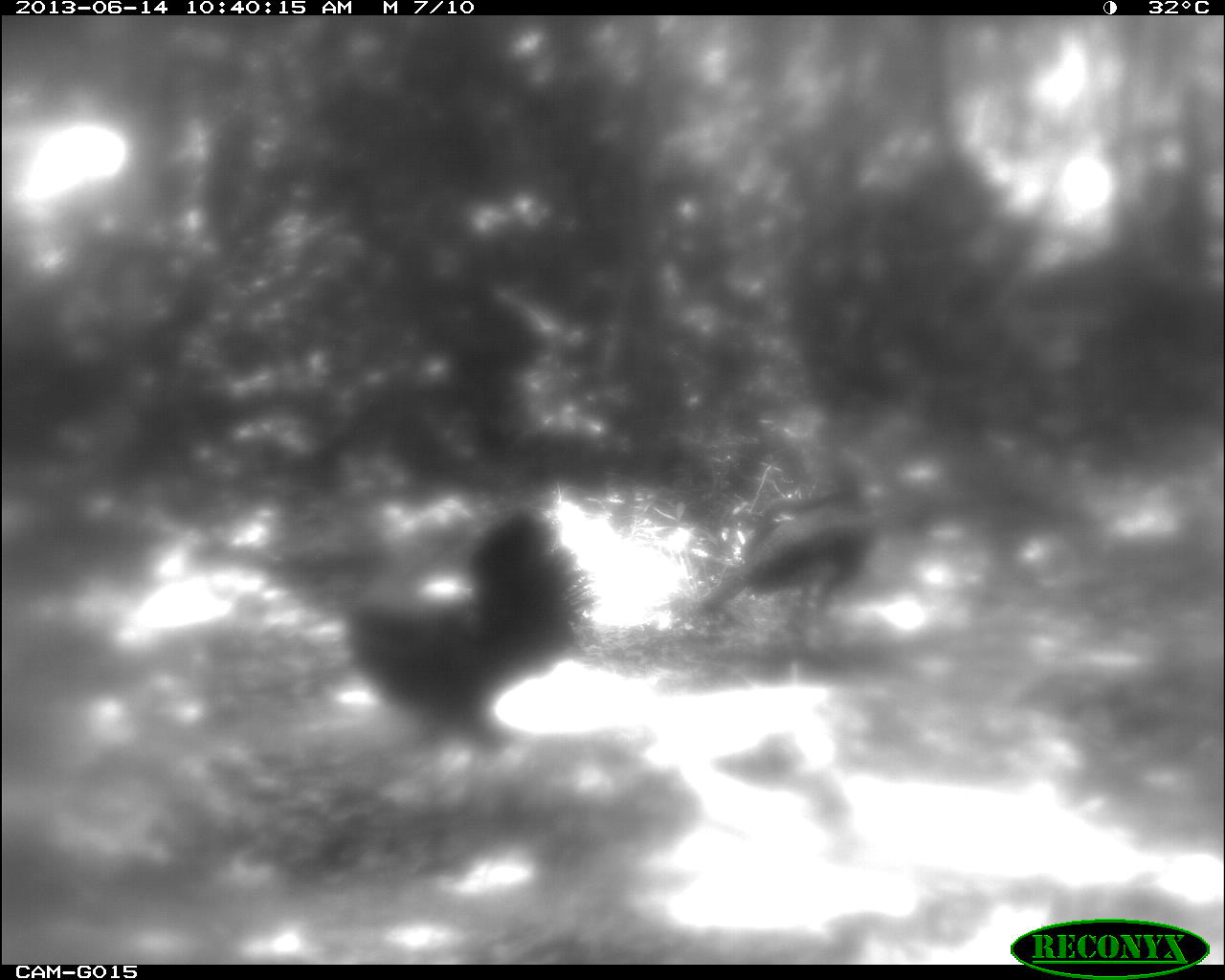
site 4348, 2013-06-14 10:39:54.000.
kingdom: Animalia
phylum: Chordata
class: Aves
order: Galliformes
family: Phasianidae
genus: Meleagris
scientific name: Meleagris ocellata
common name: ocellated turkey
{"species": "Meleagris ocellata (ocellated turkey)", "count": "2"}